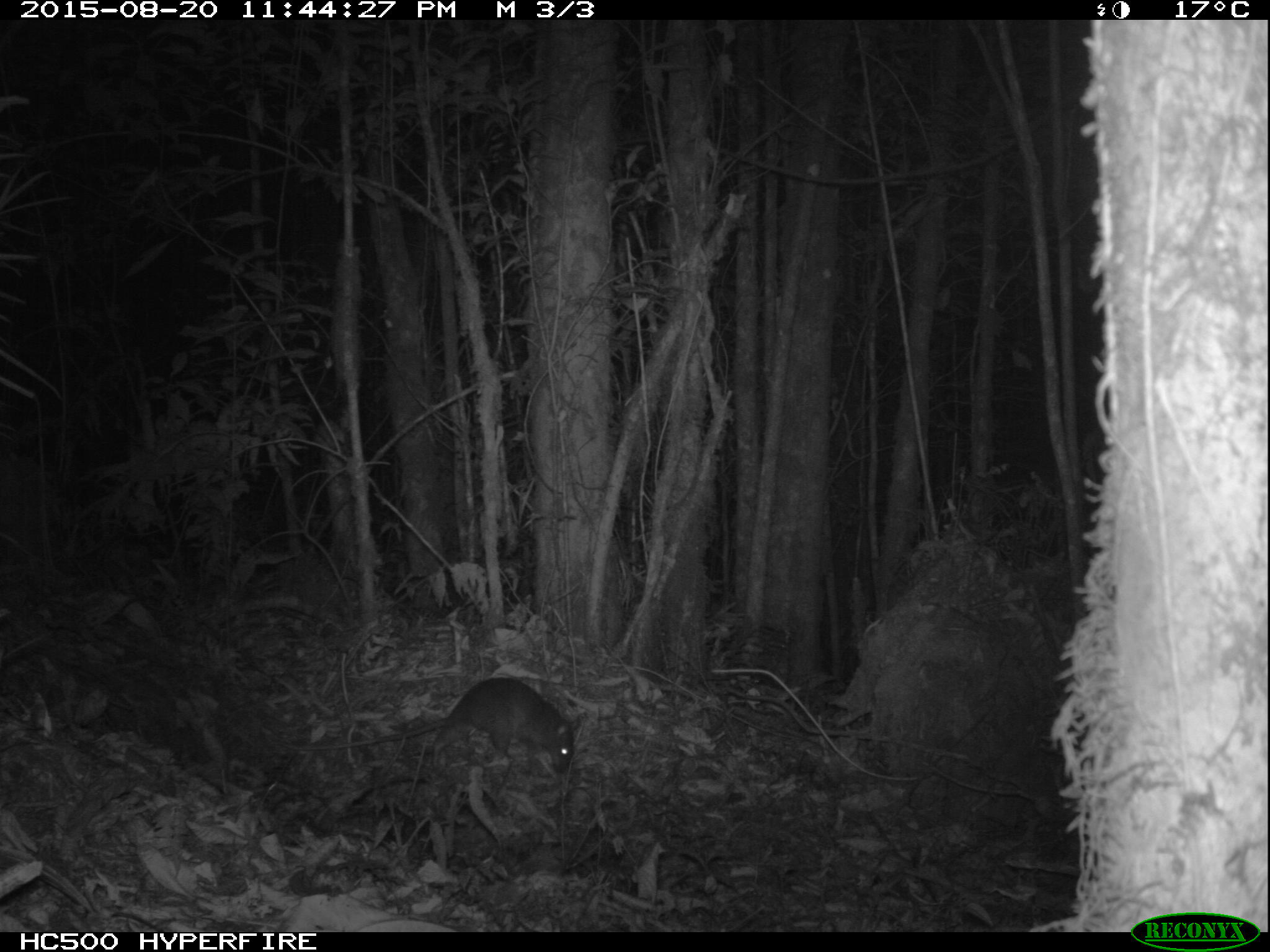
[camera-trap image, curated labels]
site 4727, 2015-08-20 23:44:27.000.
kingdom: Animalia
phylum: Chordata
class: Mammalia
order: Rodentia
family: Nesomyidae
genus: Cricetomys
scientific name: Cricetomys gambianus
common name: african giant pouched rat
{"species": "Cricetomys gambianus (african giant pouched rat)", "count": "1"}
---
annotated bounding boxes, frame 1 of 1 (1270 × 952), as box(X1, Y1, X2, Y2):
cricetomys gambianus: box(278, 672, 582, 774)